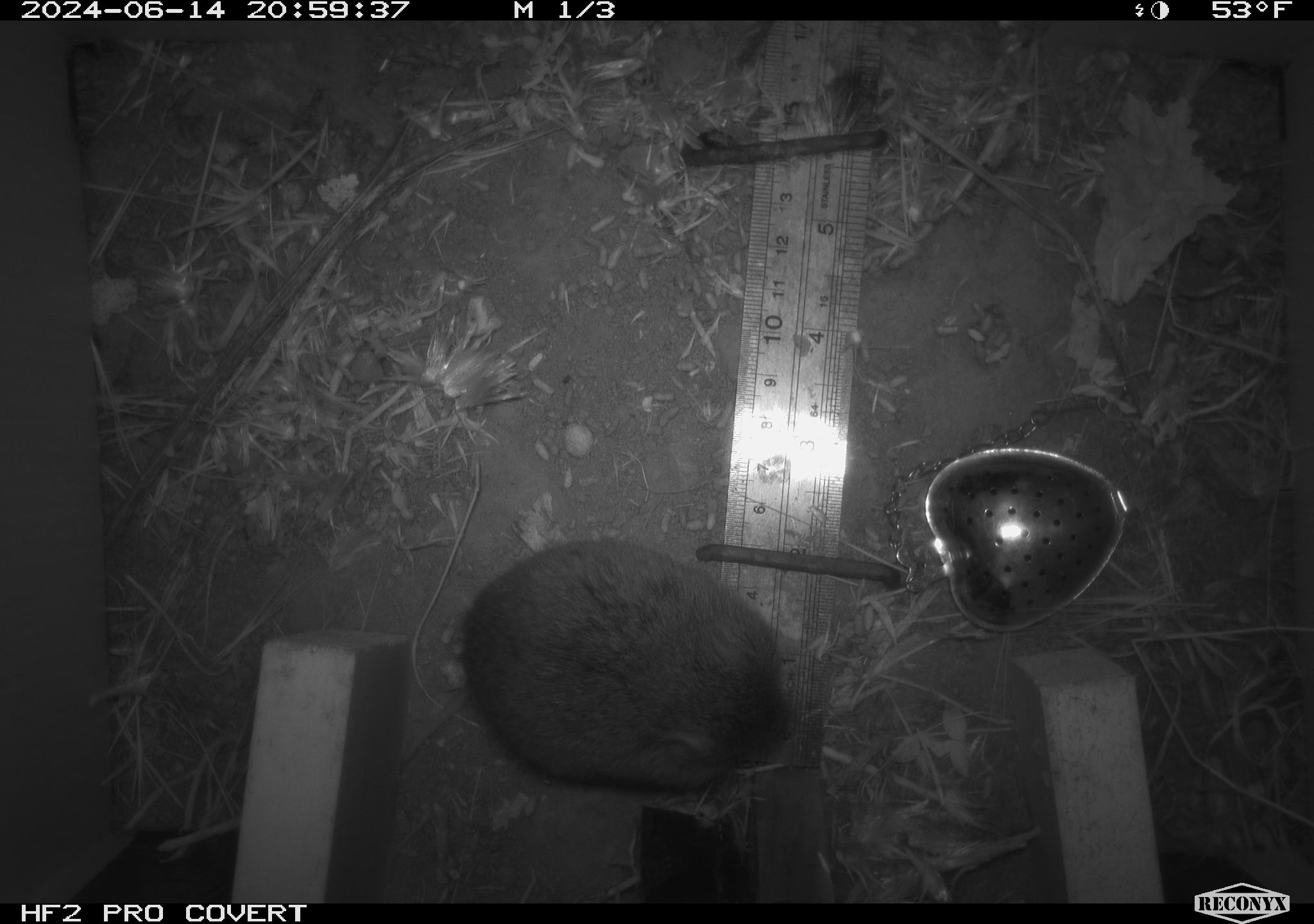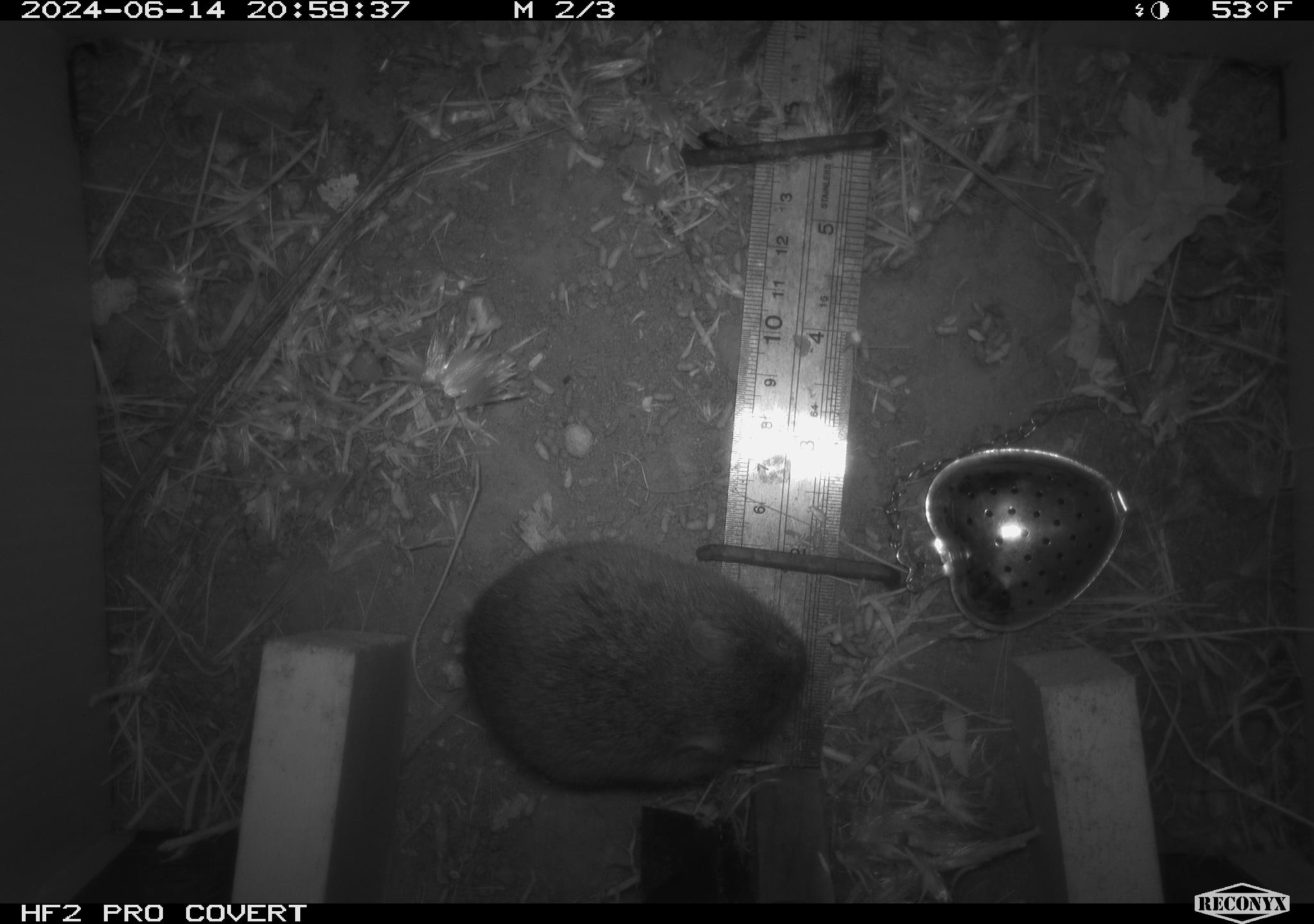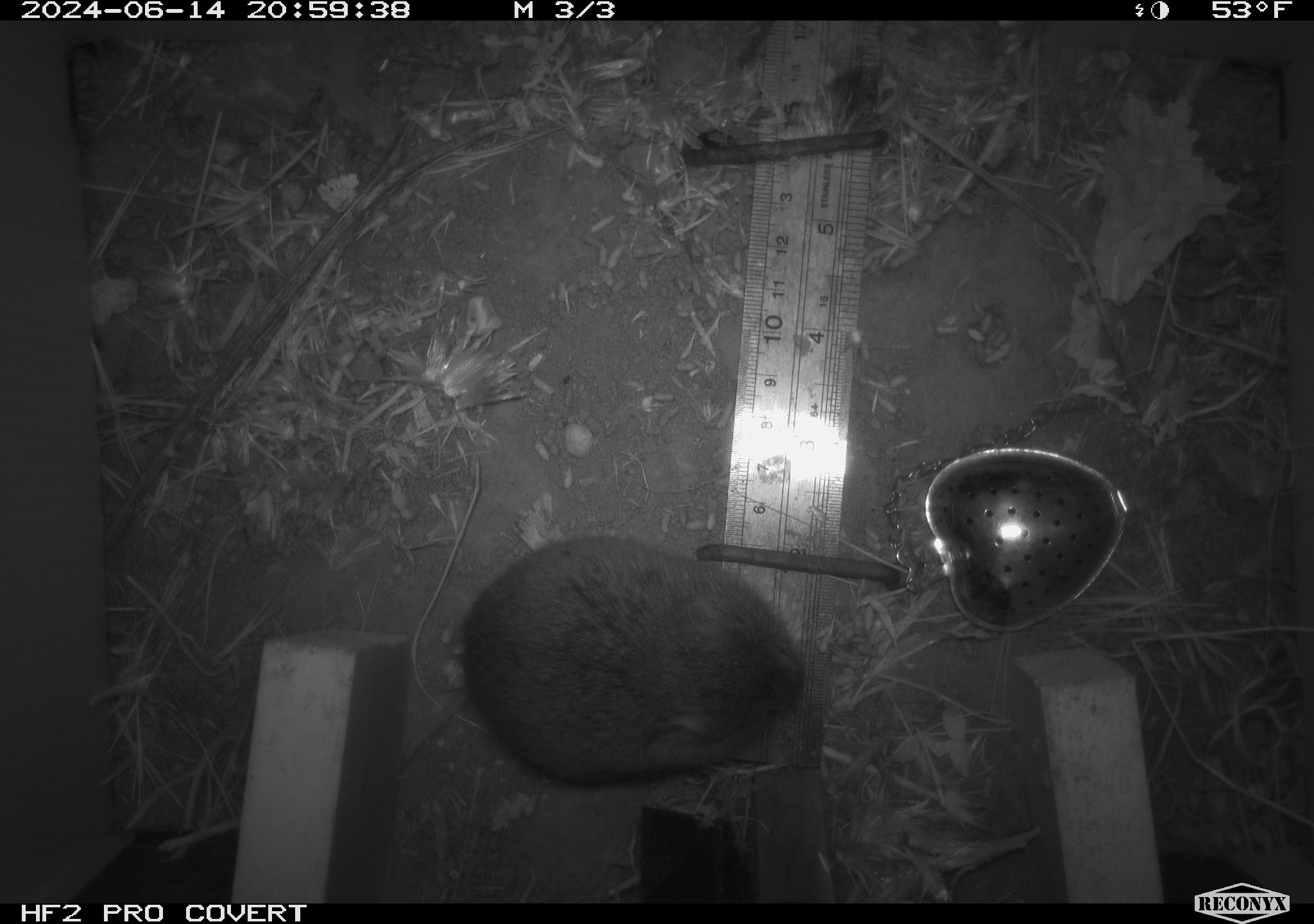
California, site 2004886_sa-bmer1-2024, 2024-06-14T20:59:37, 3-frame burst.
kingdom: Animalia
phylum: Chordata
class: Mammalia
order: Rodentia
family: Cricetidae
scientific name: Cricetidae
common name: hamsters, voles, lemmings, and allies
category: cricetidae family